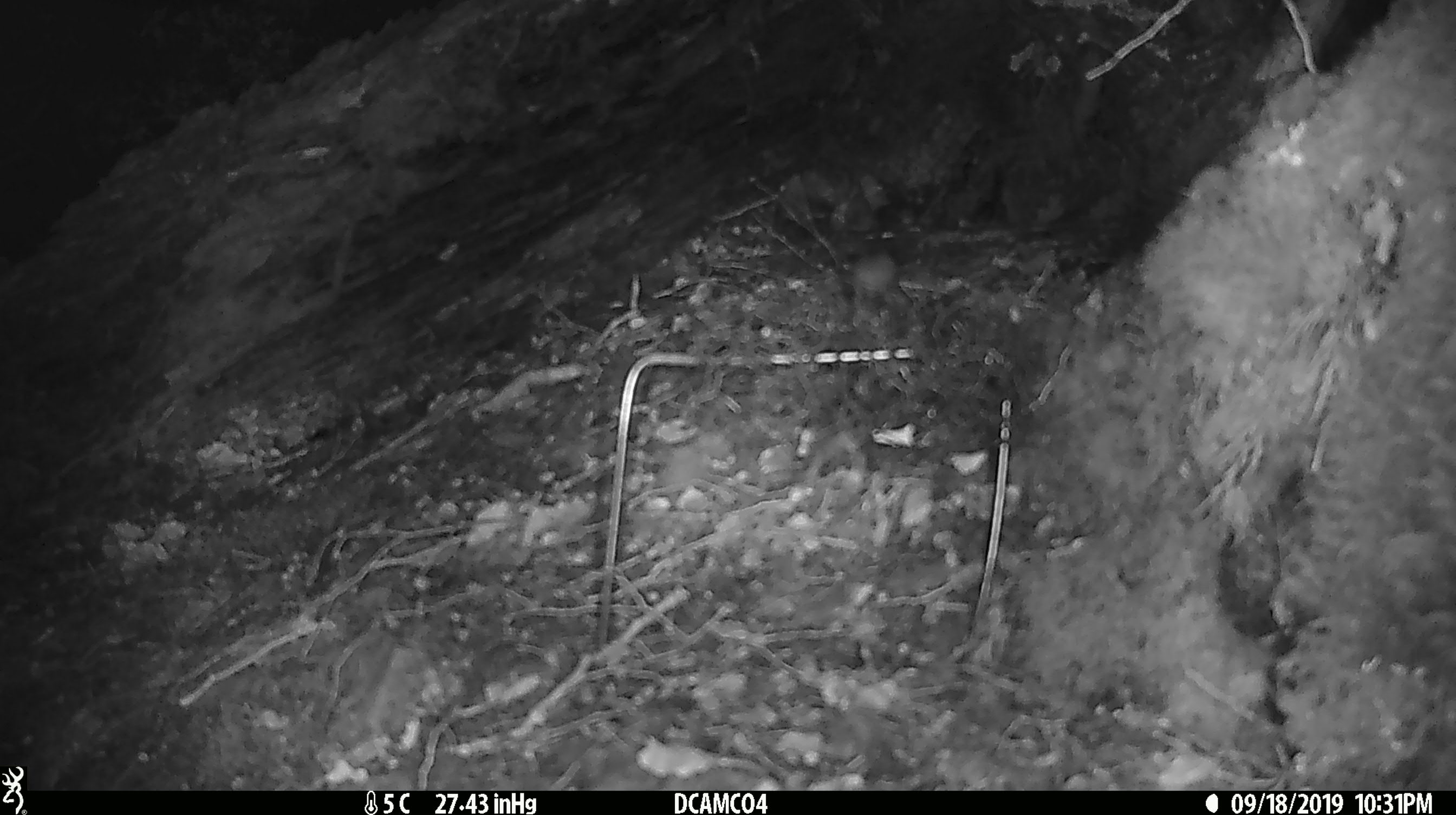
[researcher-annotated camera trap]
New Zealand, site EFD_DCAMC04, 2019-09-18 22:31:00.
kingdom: Animalia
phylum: Chordata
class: Mammalia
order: Rodentia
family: Muridae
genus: Mus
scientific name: Mus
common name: mouse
Mouse (Mus).